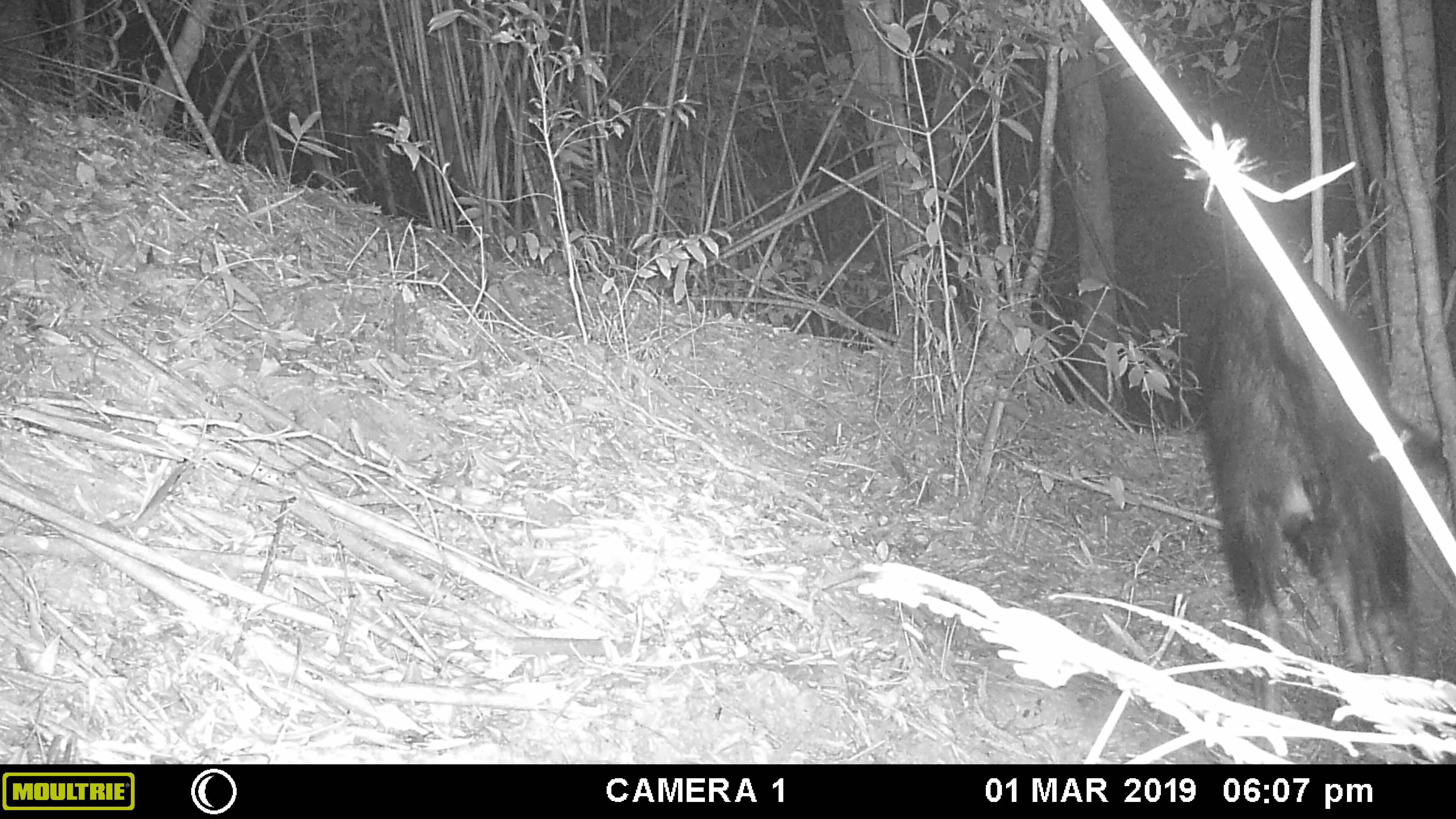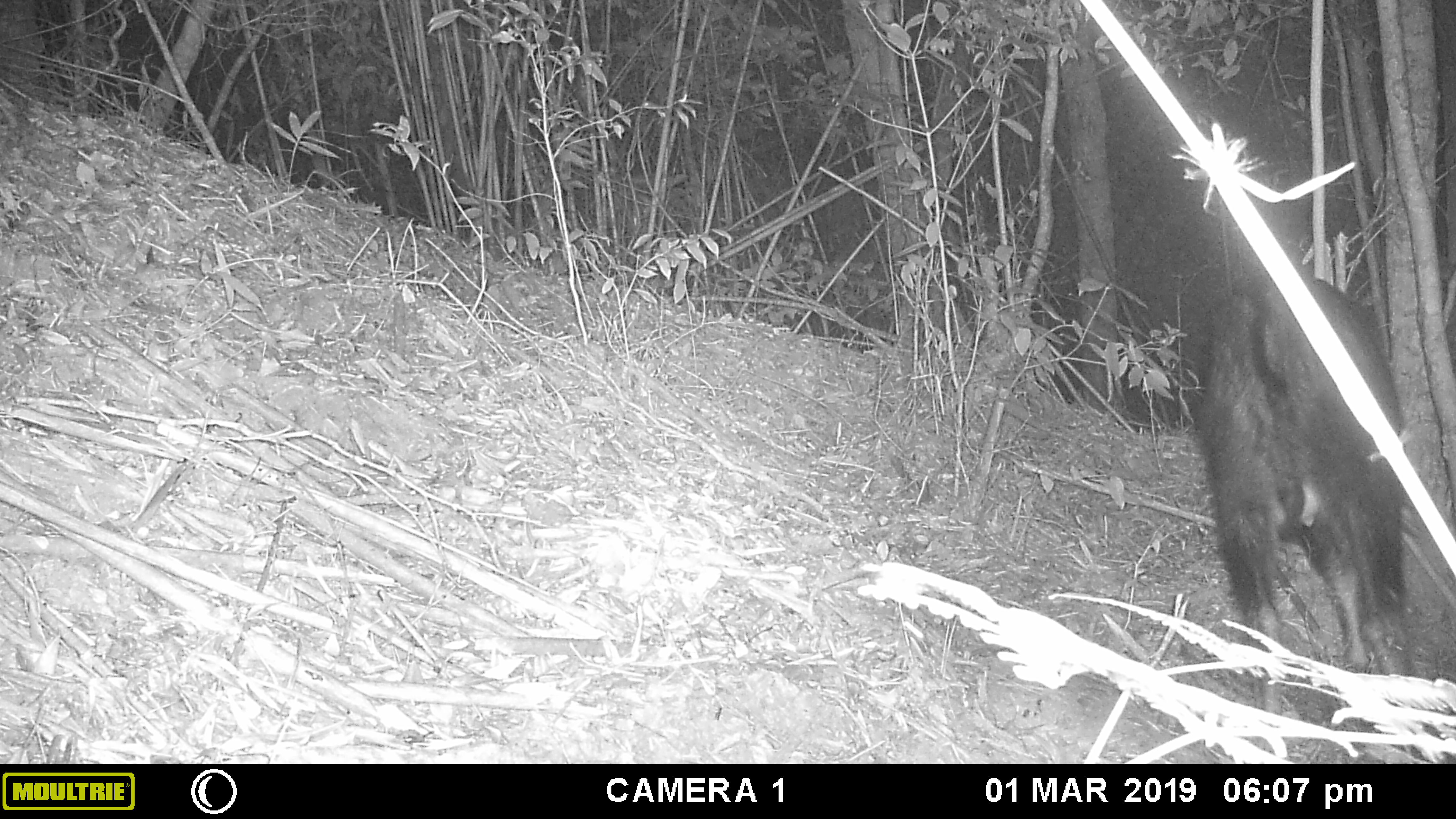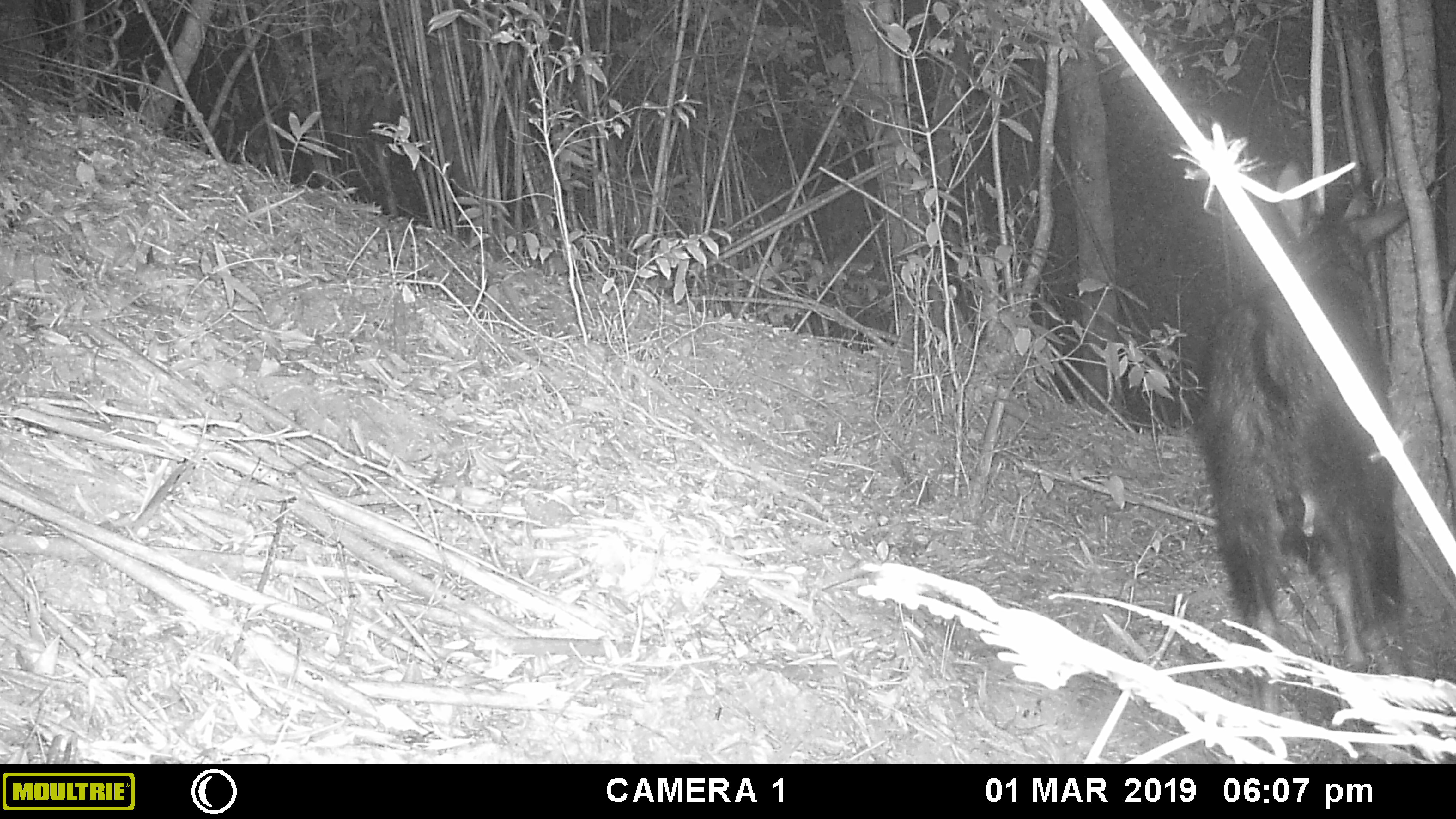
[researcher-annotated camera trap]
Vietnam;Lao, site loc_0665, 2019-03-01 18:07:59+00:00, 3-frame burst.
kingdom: Animalia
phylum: Chordata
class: Mammalia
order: Artiodactyla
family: Bovidae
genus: Capricornis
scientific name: Capricornis sumatraensis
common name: chinese serow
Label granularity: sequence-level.